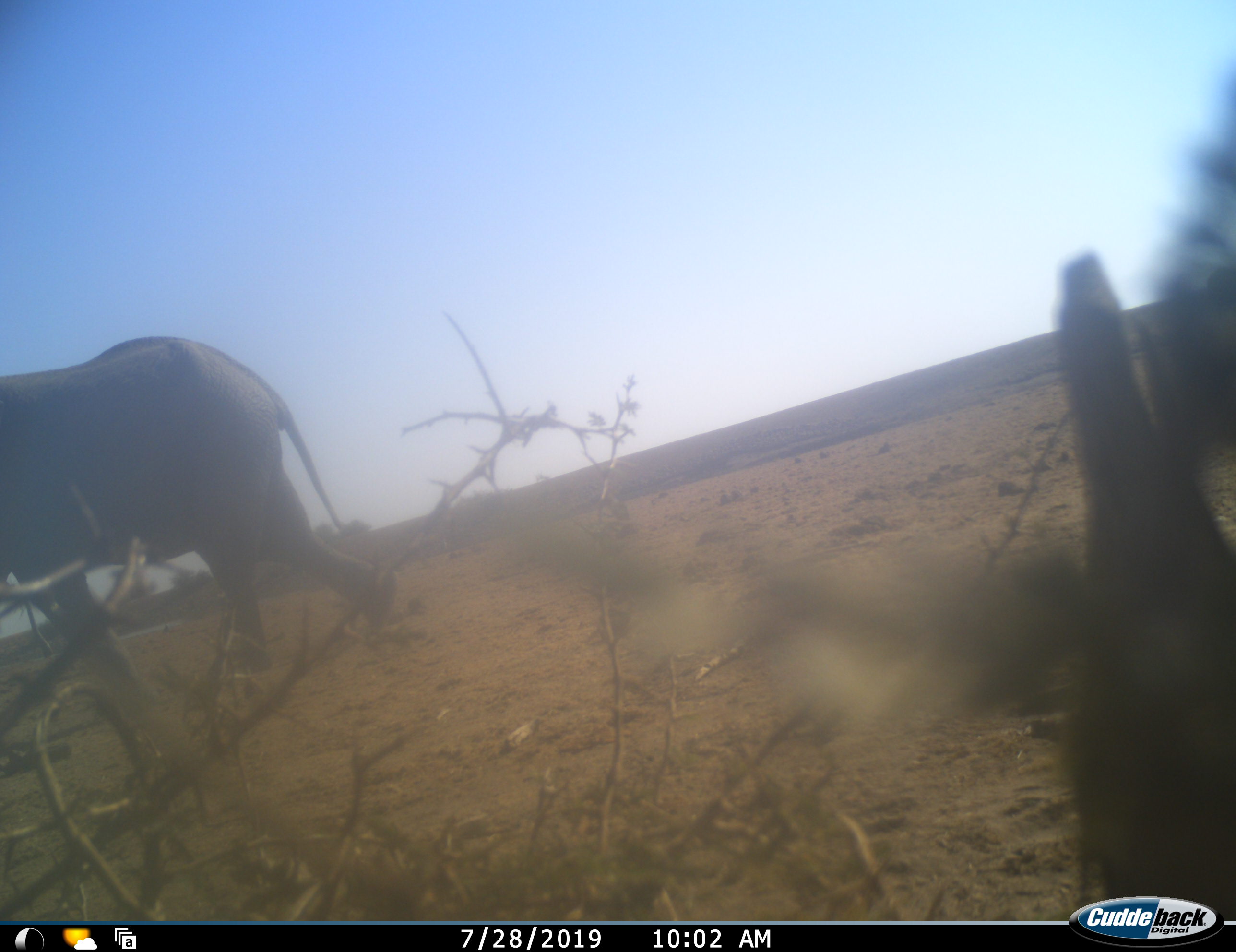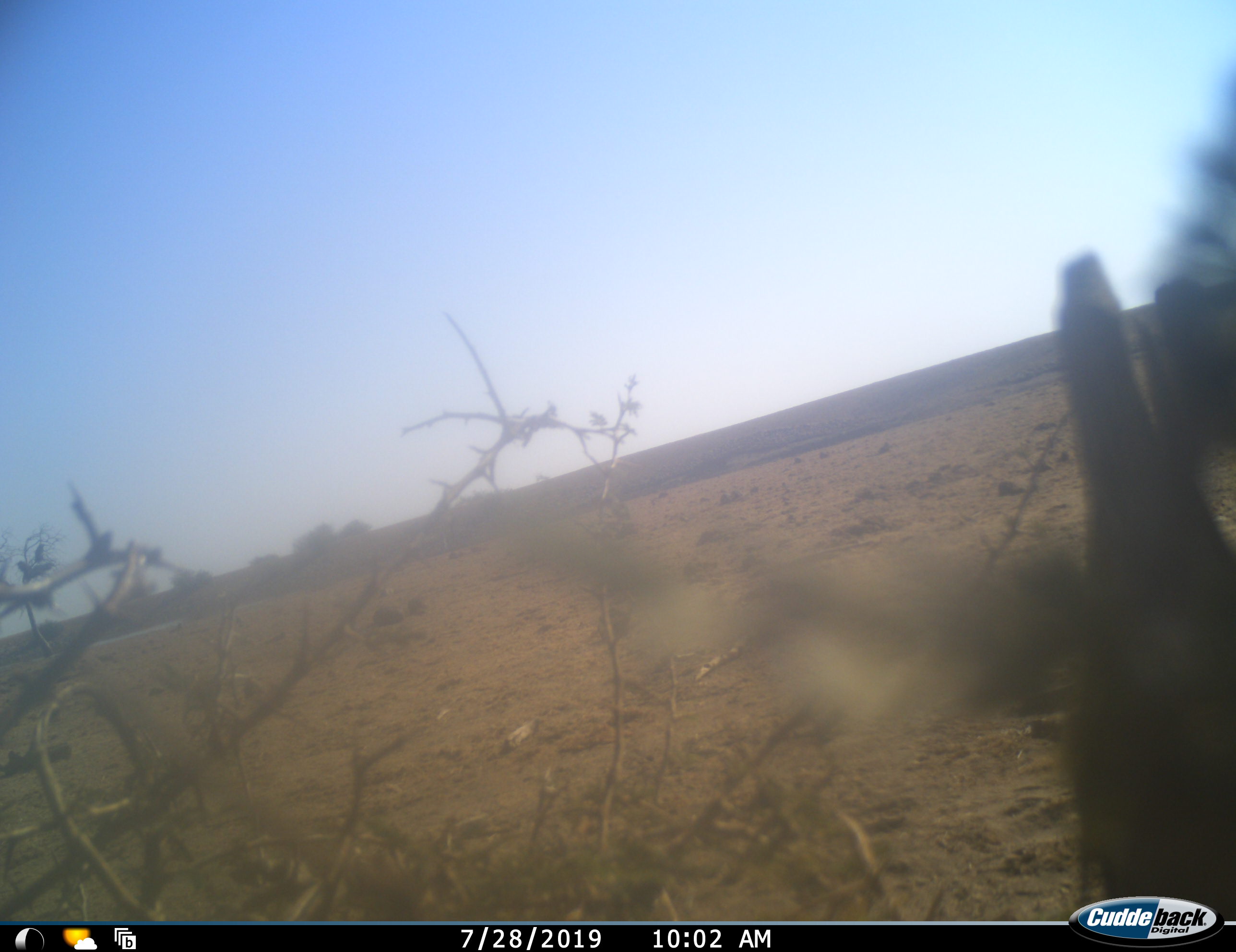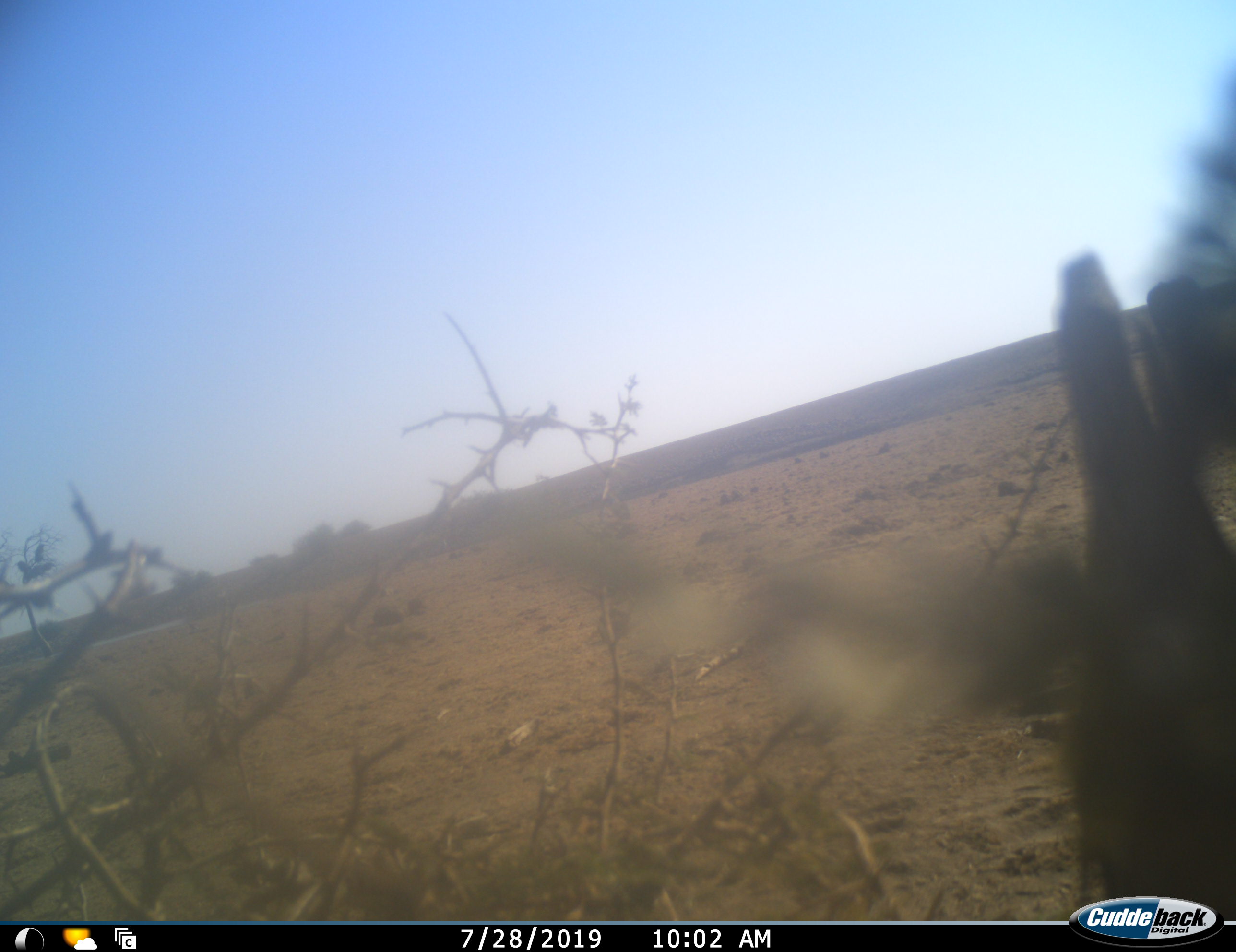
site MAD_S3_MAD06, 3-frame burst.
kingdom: Animalia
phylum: Chordata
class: Mammalia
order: Proboscidea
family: Elephantidae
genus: Loxodonta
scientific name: Loxodonta africana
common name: african bush elephant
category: elephant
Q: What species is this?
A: Elephant (african bush elephant) (Loxodonta africana).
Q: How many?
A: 2.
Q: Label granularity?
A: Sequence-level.